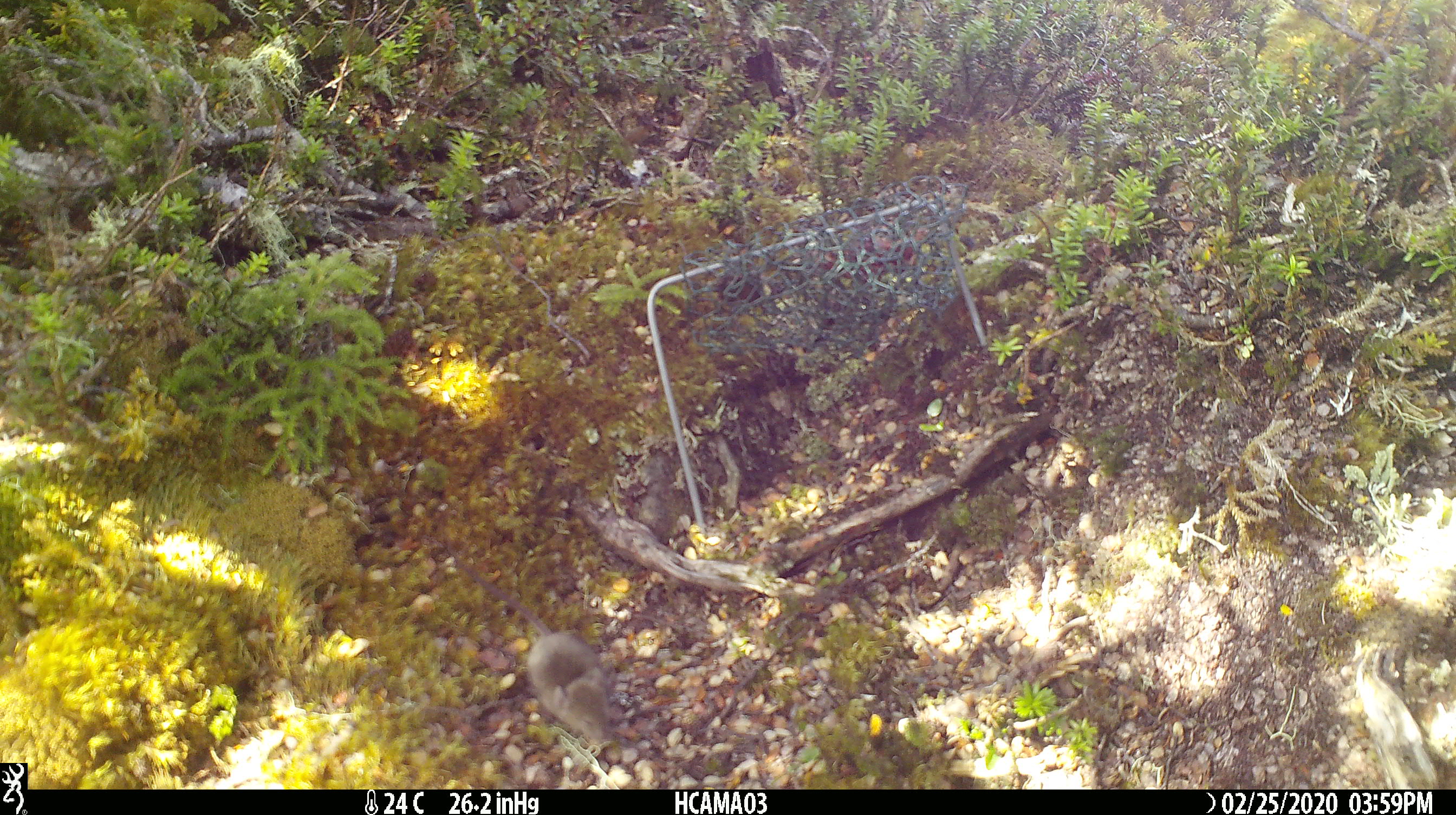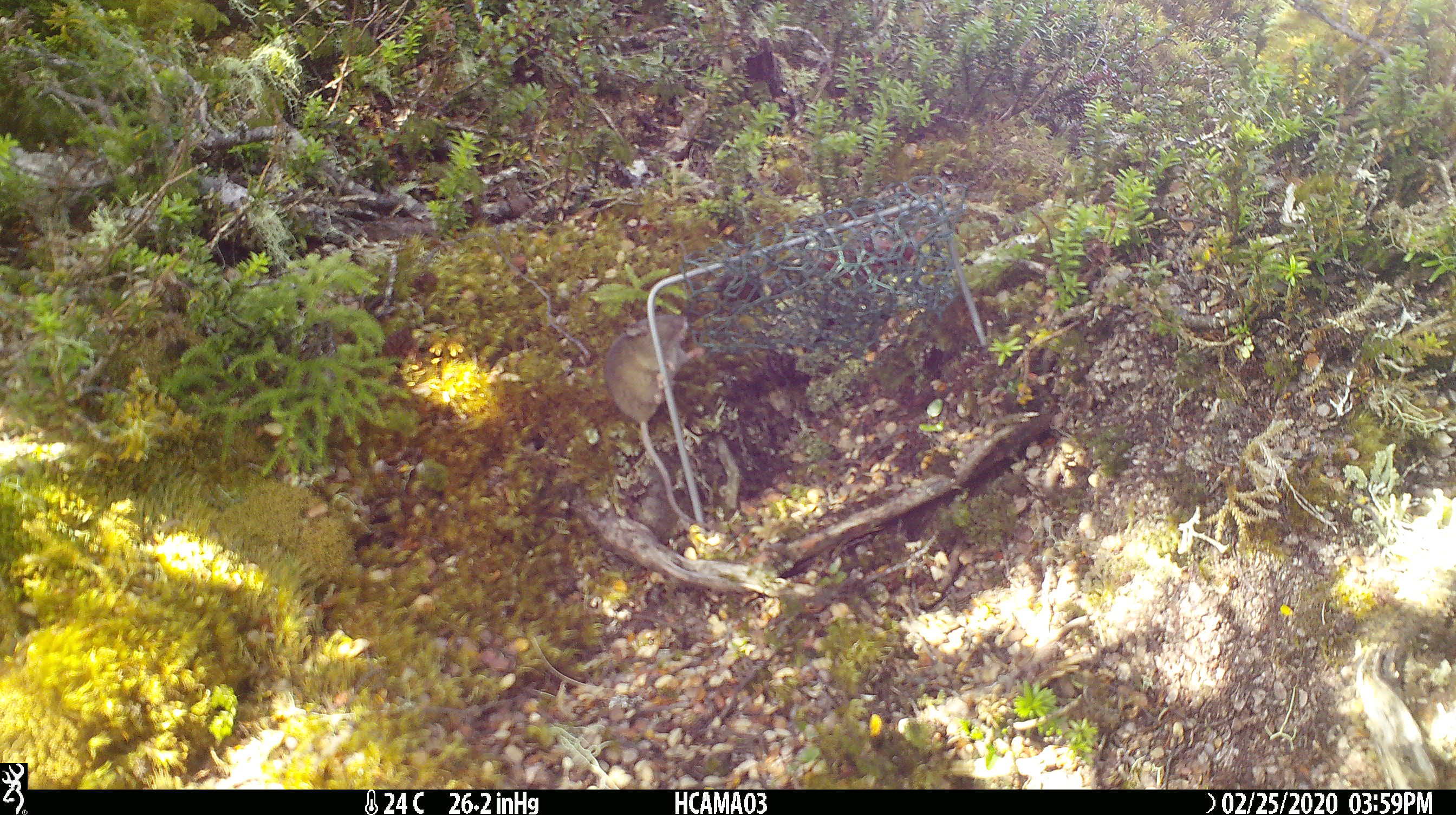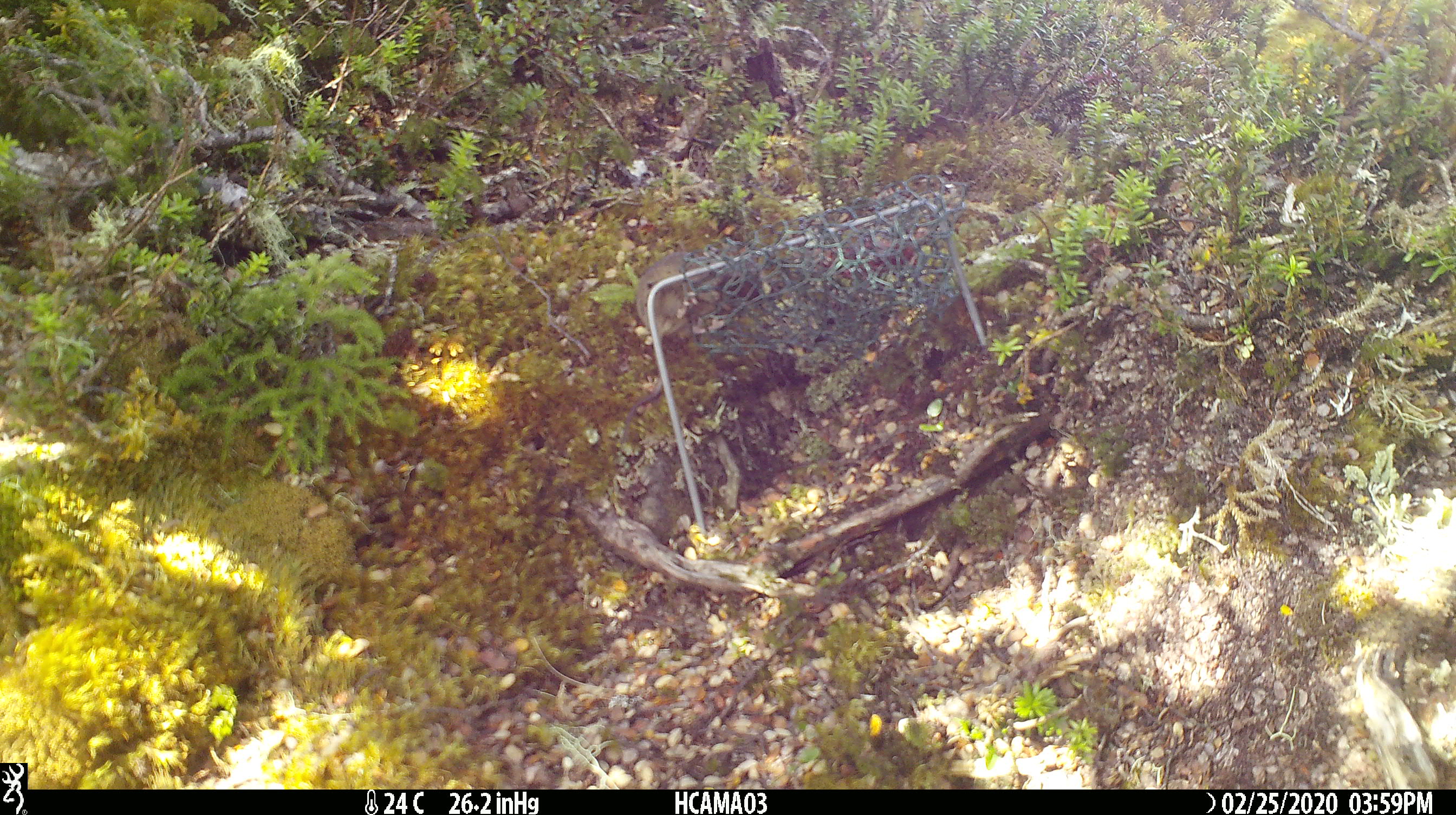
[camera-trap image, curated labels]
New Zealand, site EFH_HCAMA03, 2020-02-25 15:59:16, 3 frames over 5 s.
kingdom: Animalia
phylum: Chordata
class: Mammalia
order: Rodentia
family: Muridae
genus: Mus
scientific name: Mus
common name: mouse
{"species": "mouse (Mus)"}